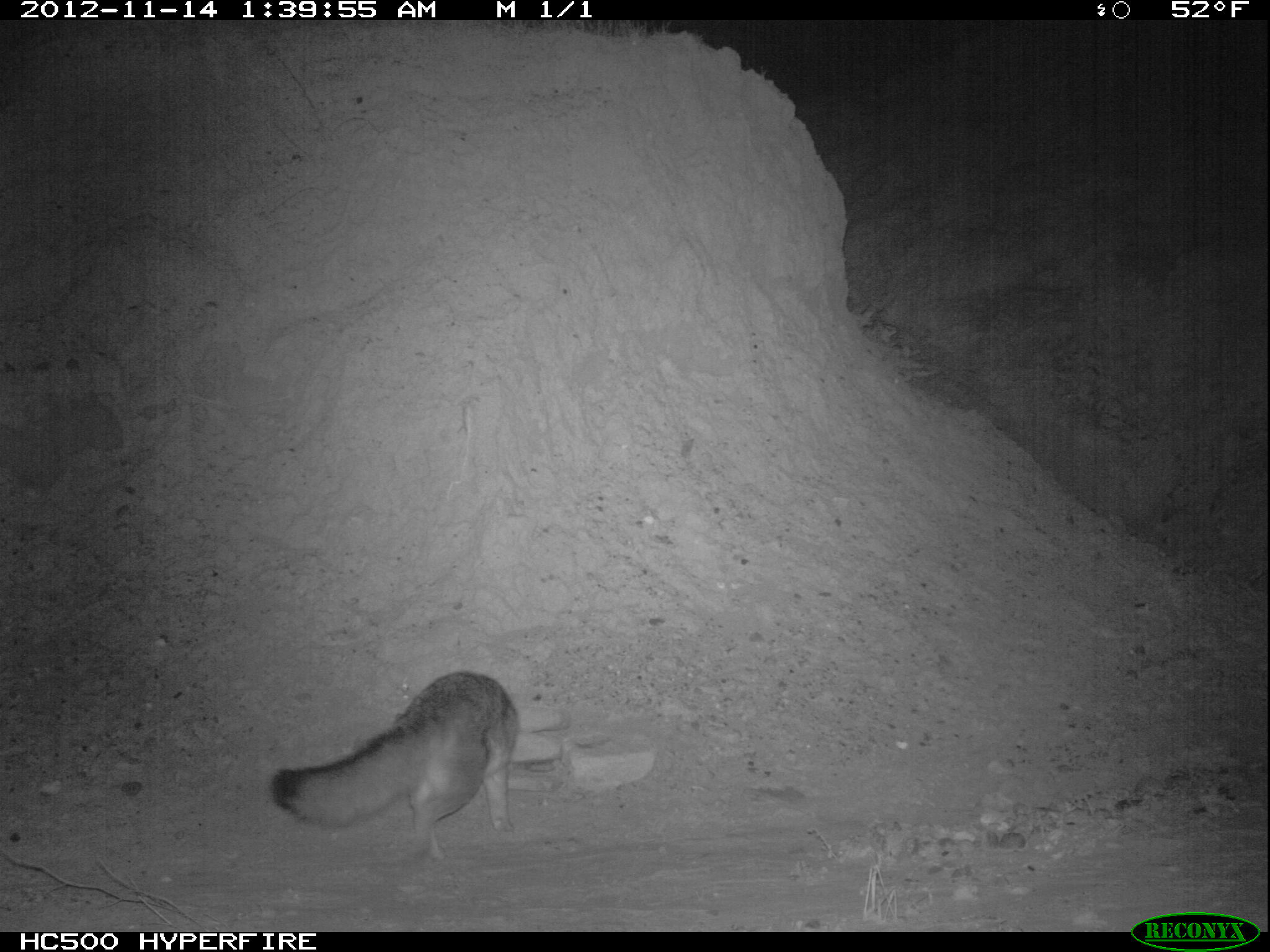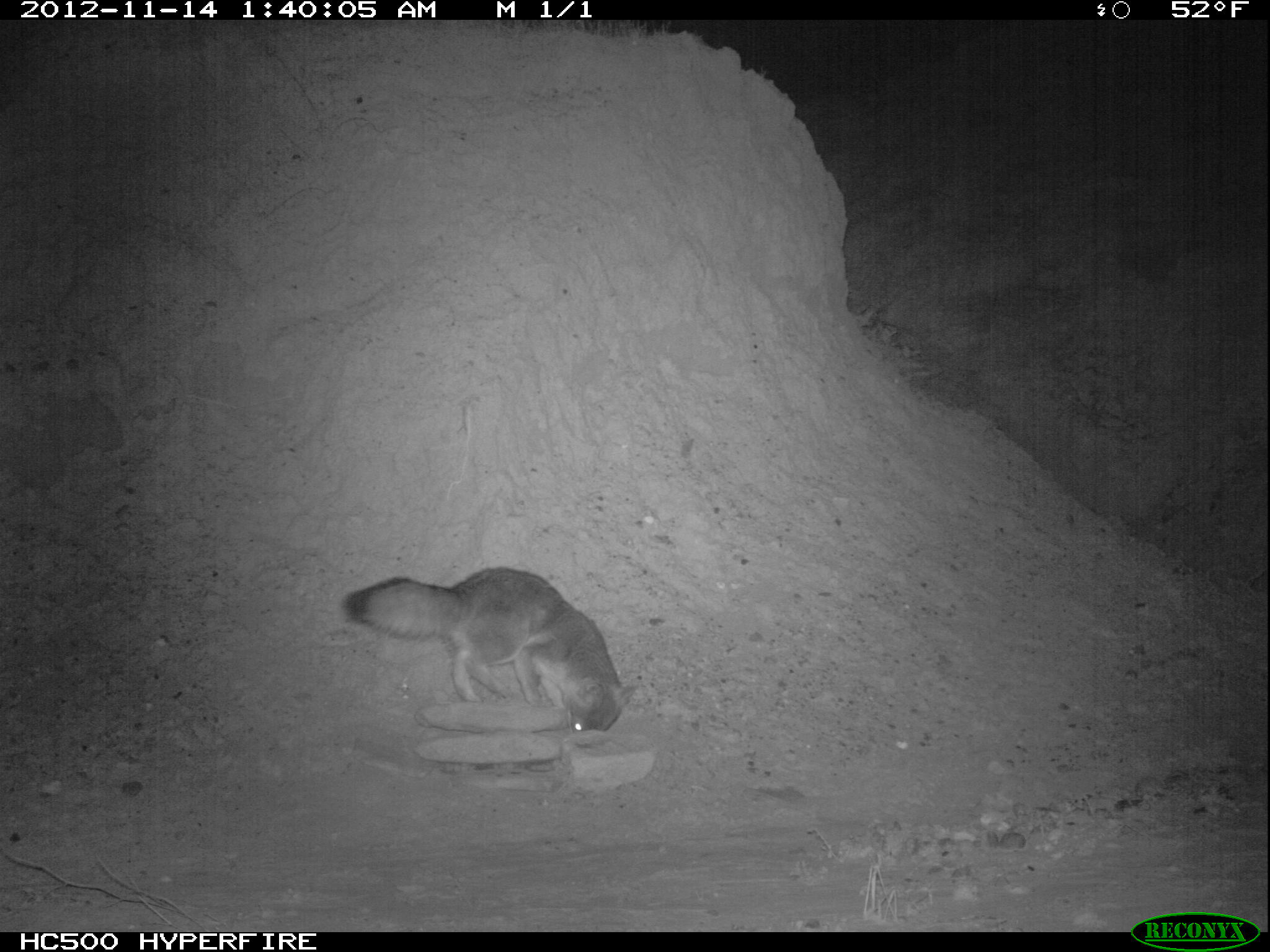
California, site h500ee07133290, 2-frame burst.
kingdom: Animalia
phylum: Chordata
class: Mammalia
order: Carnivora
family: Canidae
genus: Urocyon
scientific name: Urocyon littoralis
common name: island fox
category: fox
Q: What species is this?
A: Fox (island fox) (Urocyon littoralis).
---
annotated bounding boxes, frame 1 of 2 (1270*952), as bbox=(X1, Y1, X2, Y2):
fox: bbox=(269, 670, 519, 859)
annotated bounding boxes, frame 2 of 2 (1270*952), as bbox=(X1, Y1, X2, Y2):
fox: bbox=(344, 566, 636, 733)